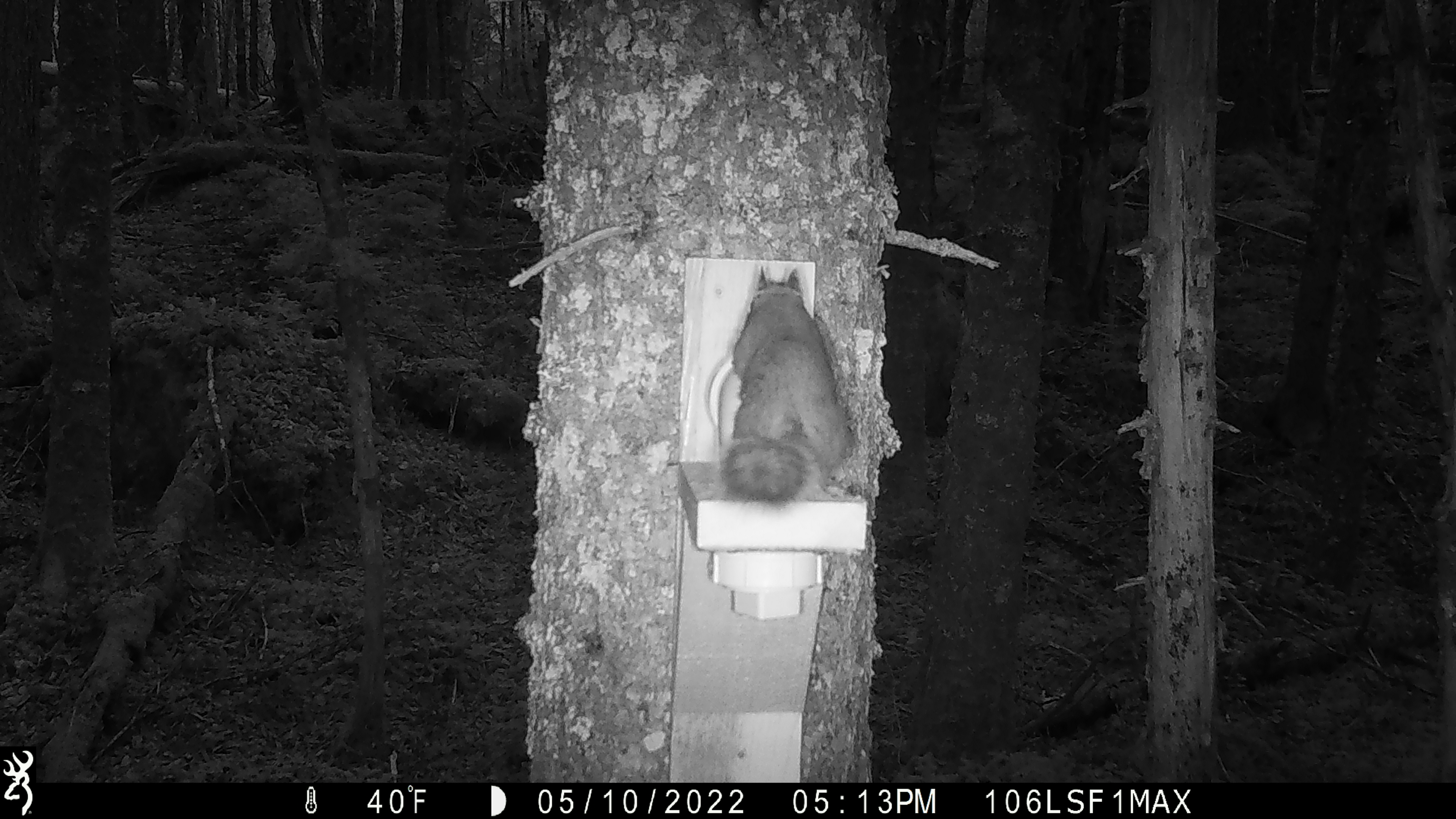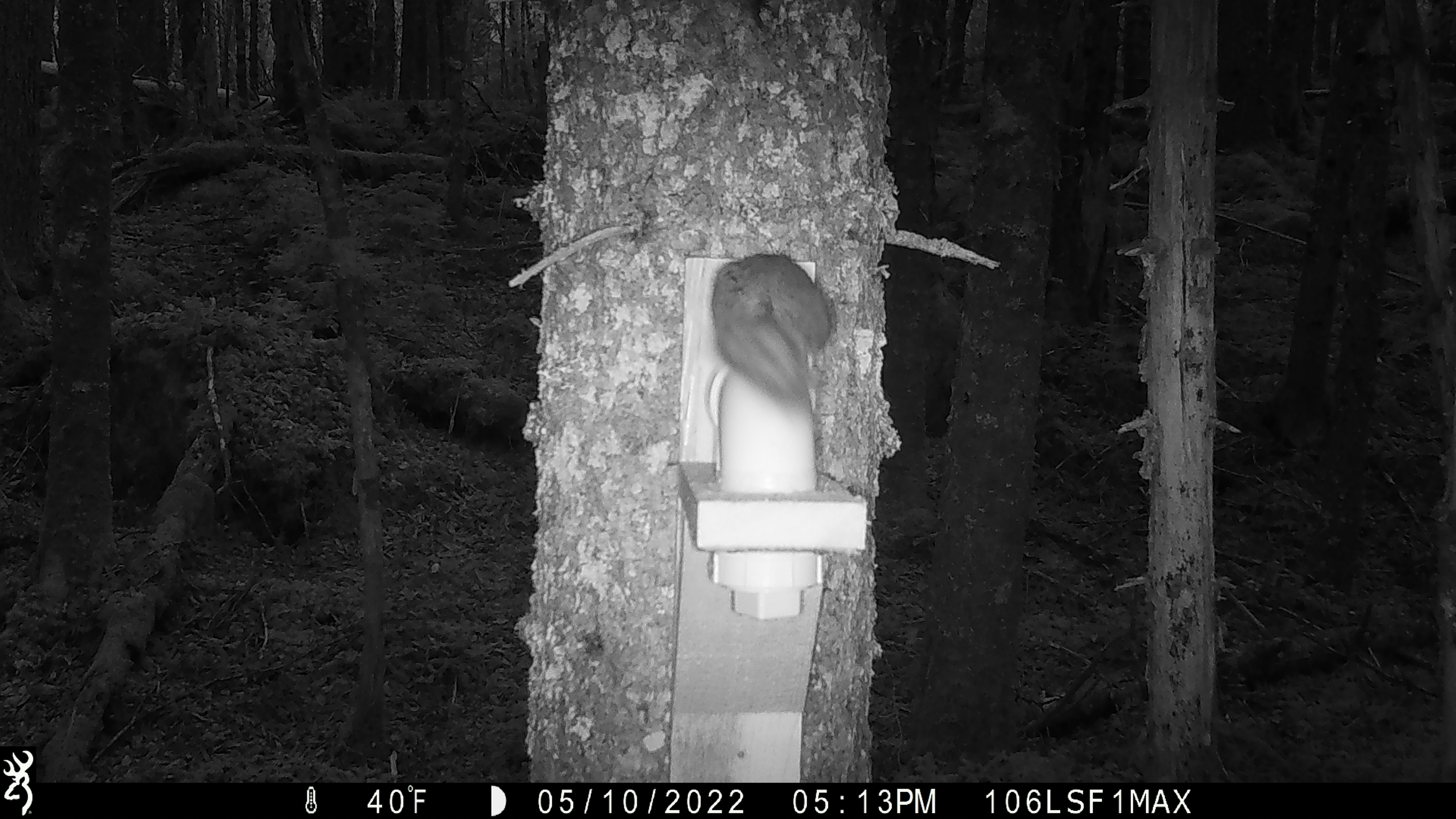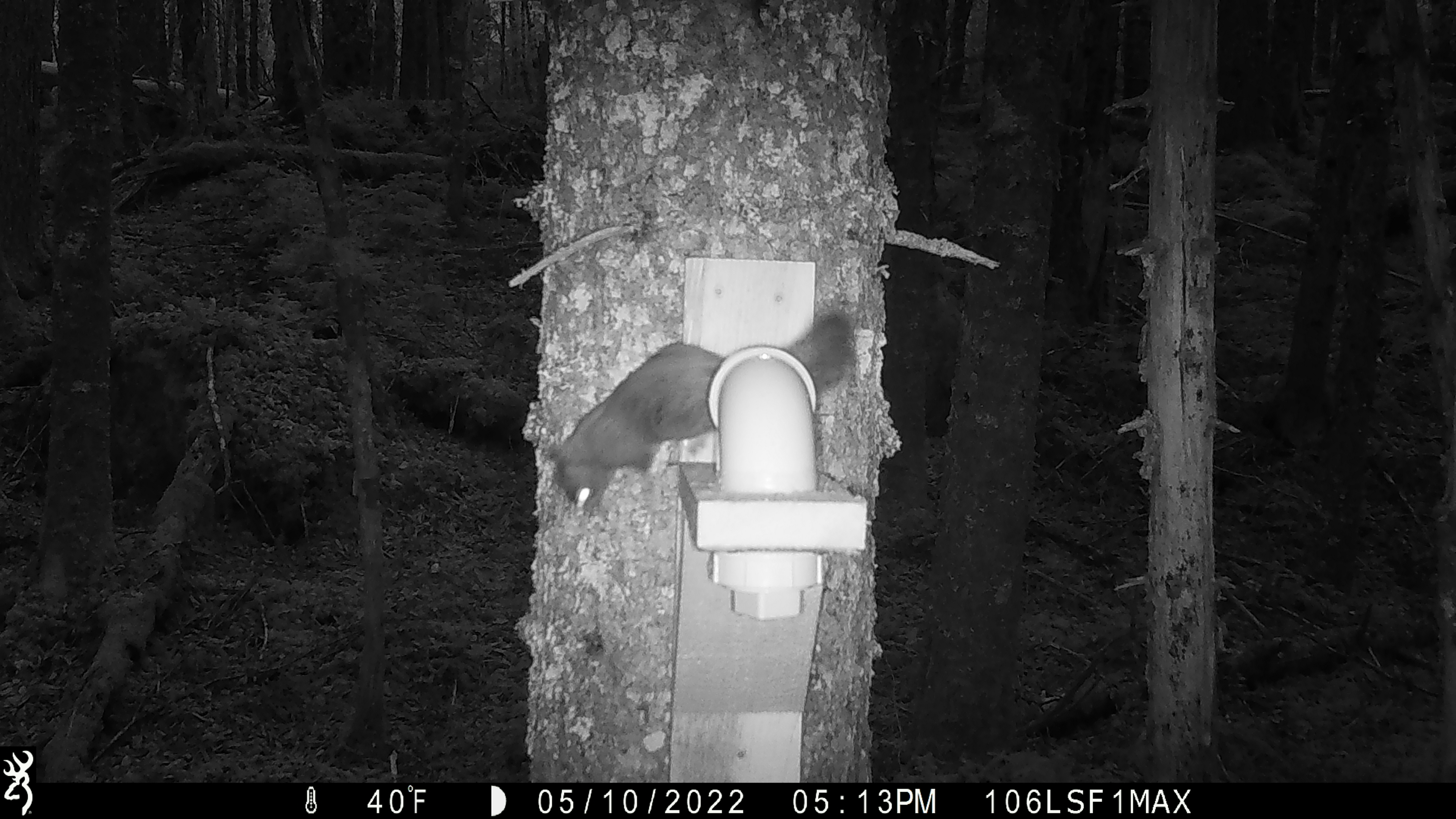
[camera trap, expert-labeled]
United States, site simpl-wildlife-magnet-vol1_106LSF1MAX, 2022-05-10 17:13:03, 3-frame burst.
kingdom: Animalia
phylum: Chordata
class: Mammalia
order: Rodentia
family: Sciuridae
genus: Tamiasciurus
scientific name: Tamiasciurus hudsonicus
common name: red squirrel